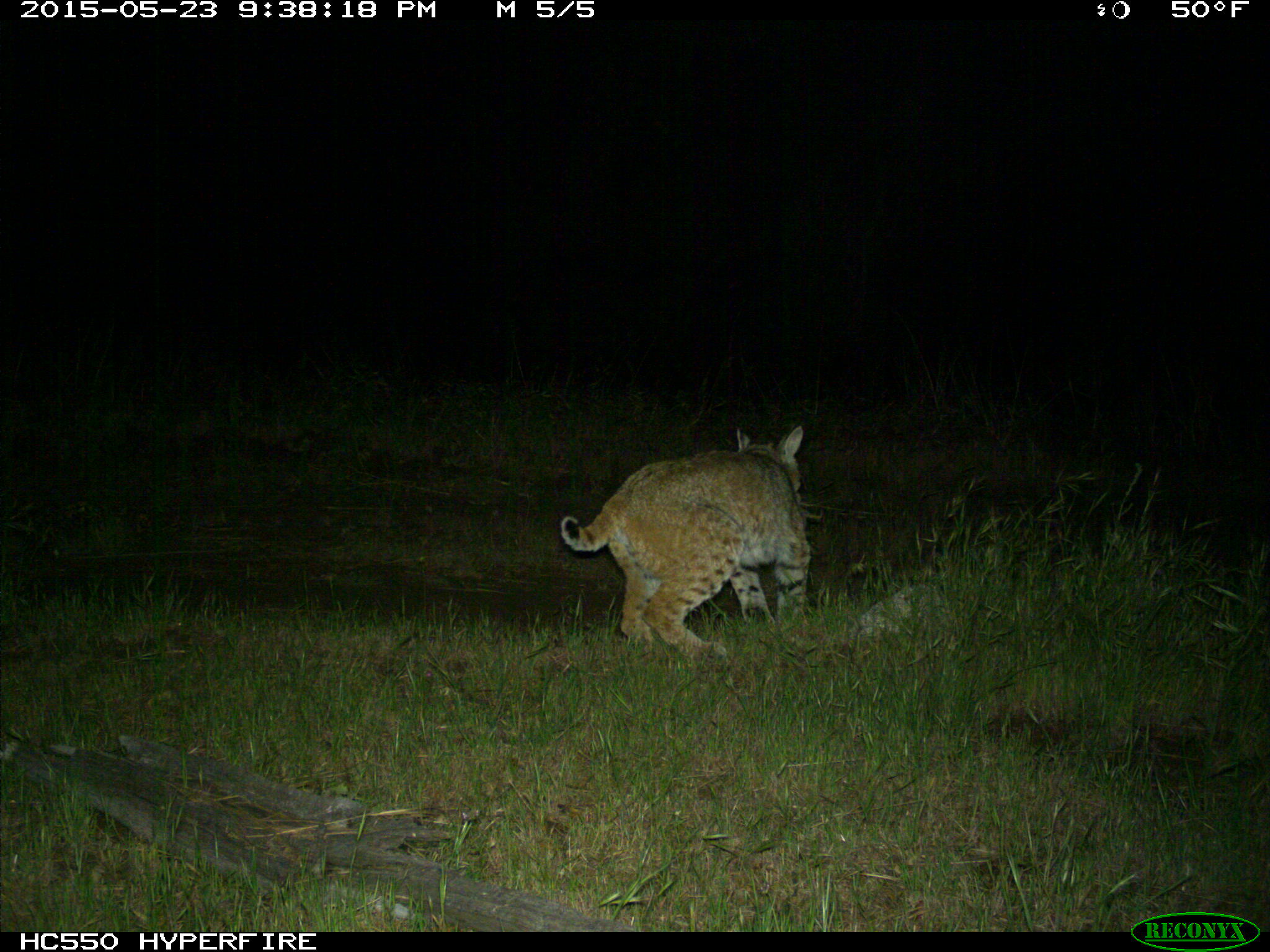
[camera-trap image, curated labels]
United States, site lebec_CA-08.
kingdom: Animalia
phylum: Chordata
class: Mammalia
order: Carnivora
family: Felidae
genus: Lynx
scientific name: Lynx rufus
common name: bobcat